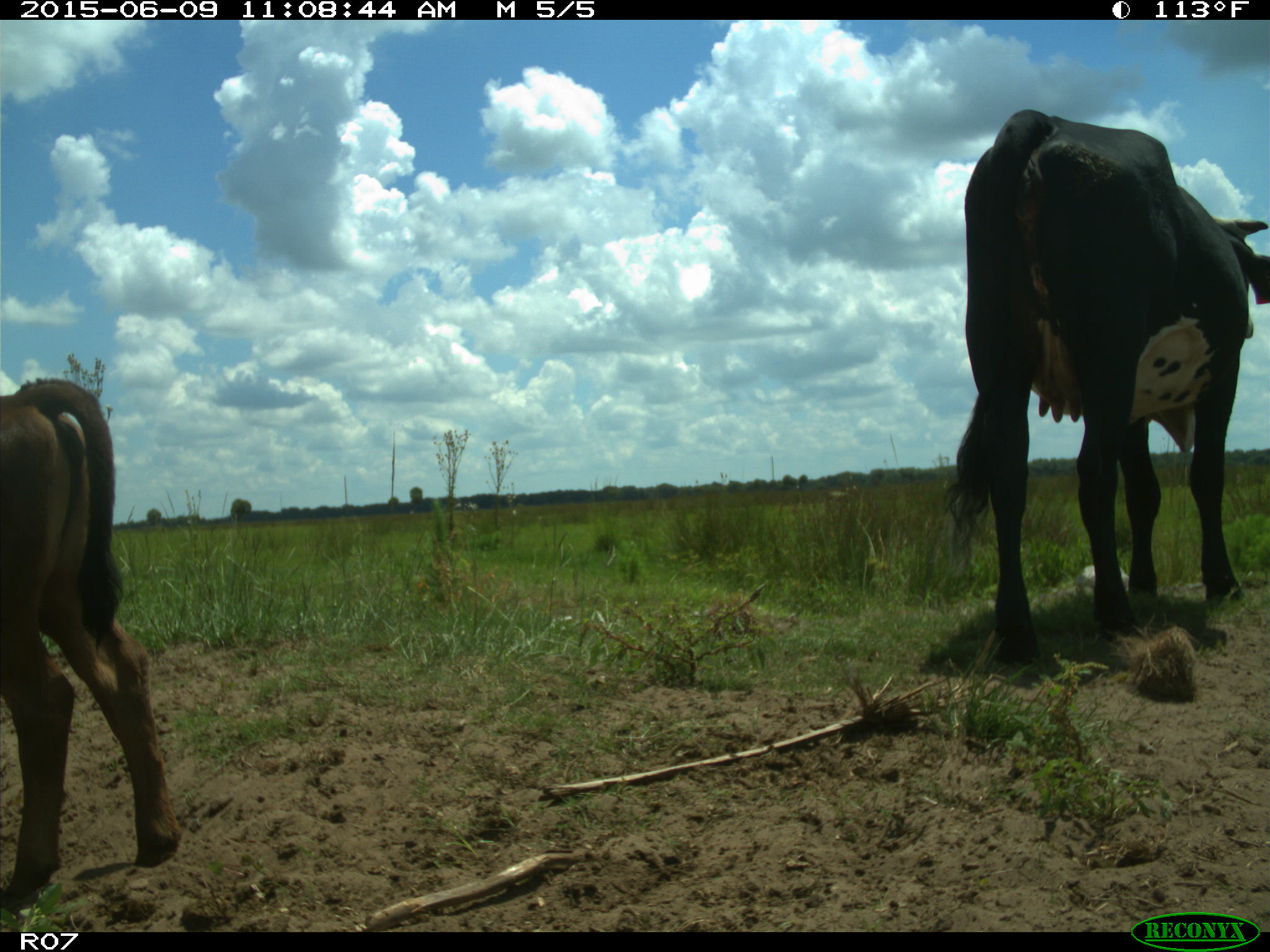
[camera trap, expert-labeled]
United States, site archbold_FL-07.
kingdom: Animalia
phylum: Chordata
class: Mammalia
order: Artiodactyla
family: Bovidae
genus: Bos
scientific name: Bos taurus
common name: domestic cow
Bos taurus (domestic cow).